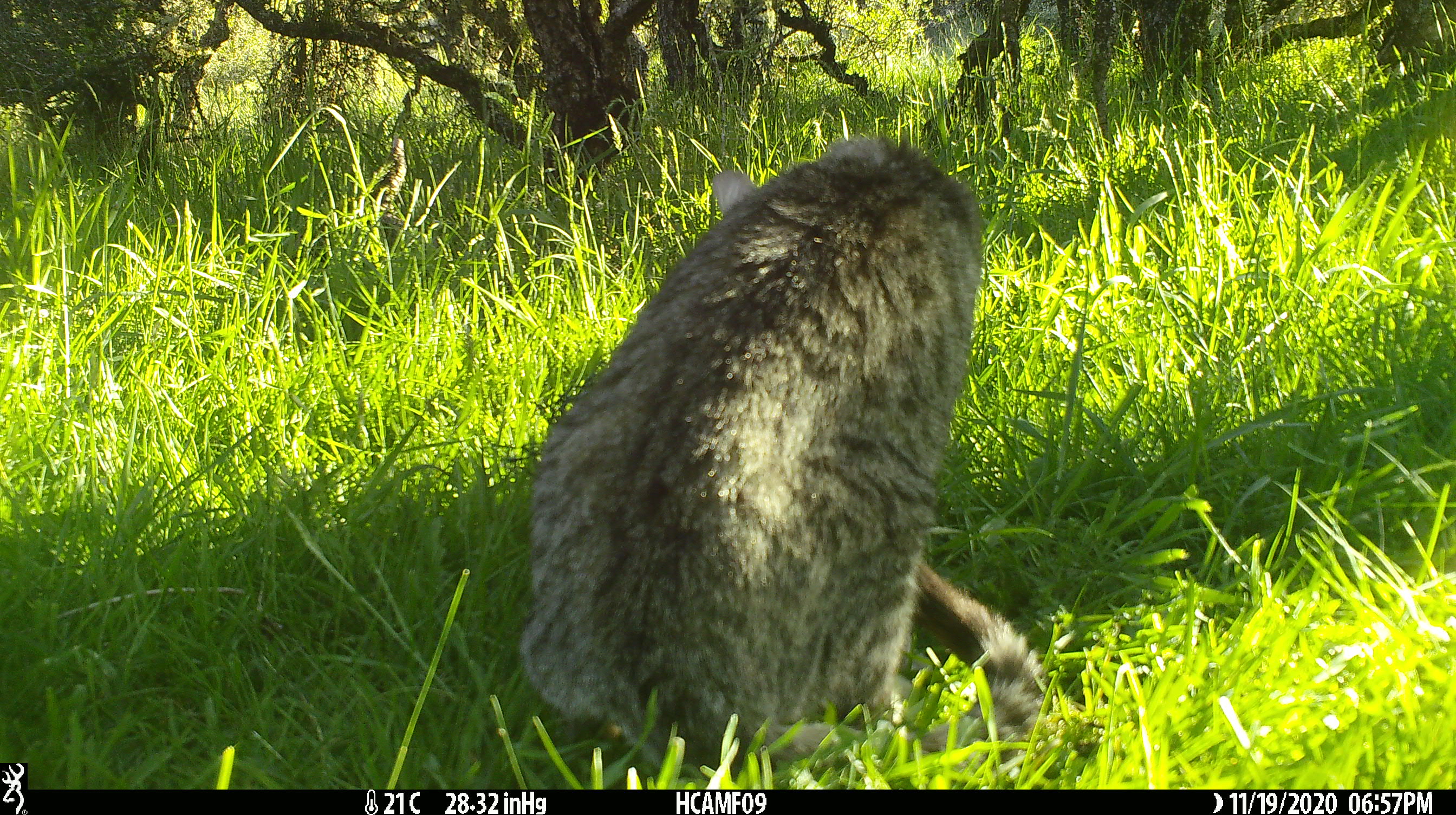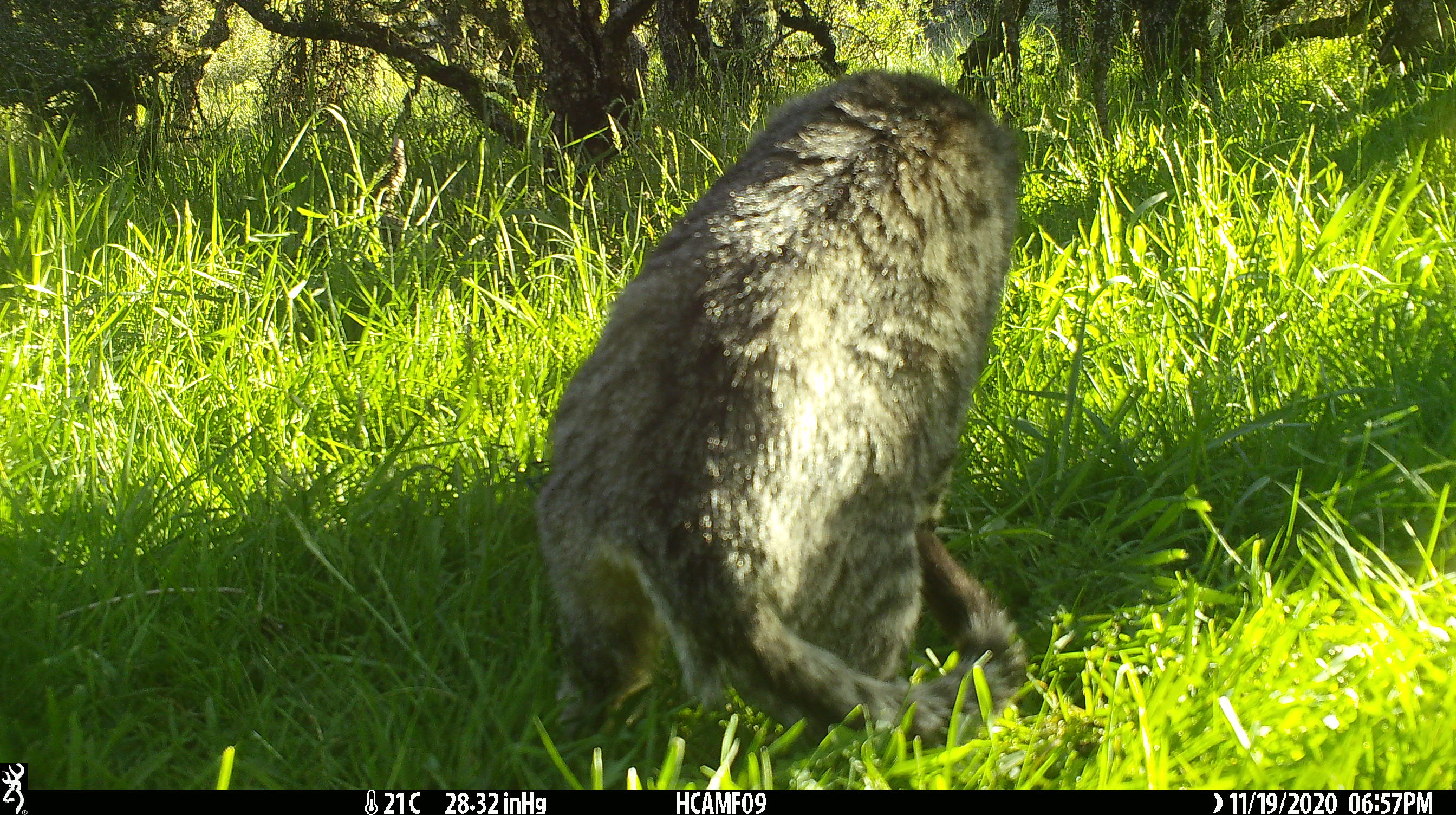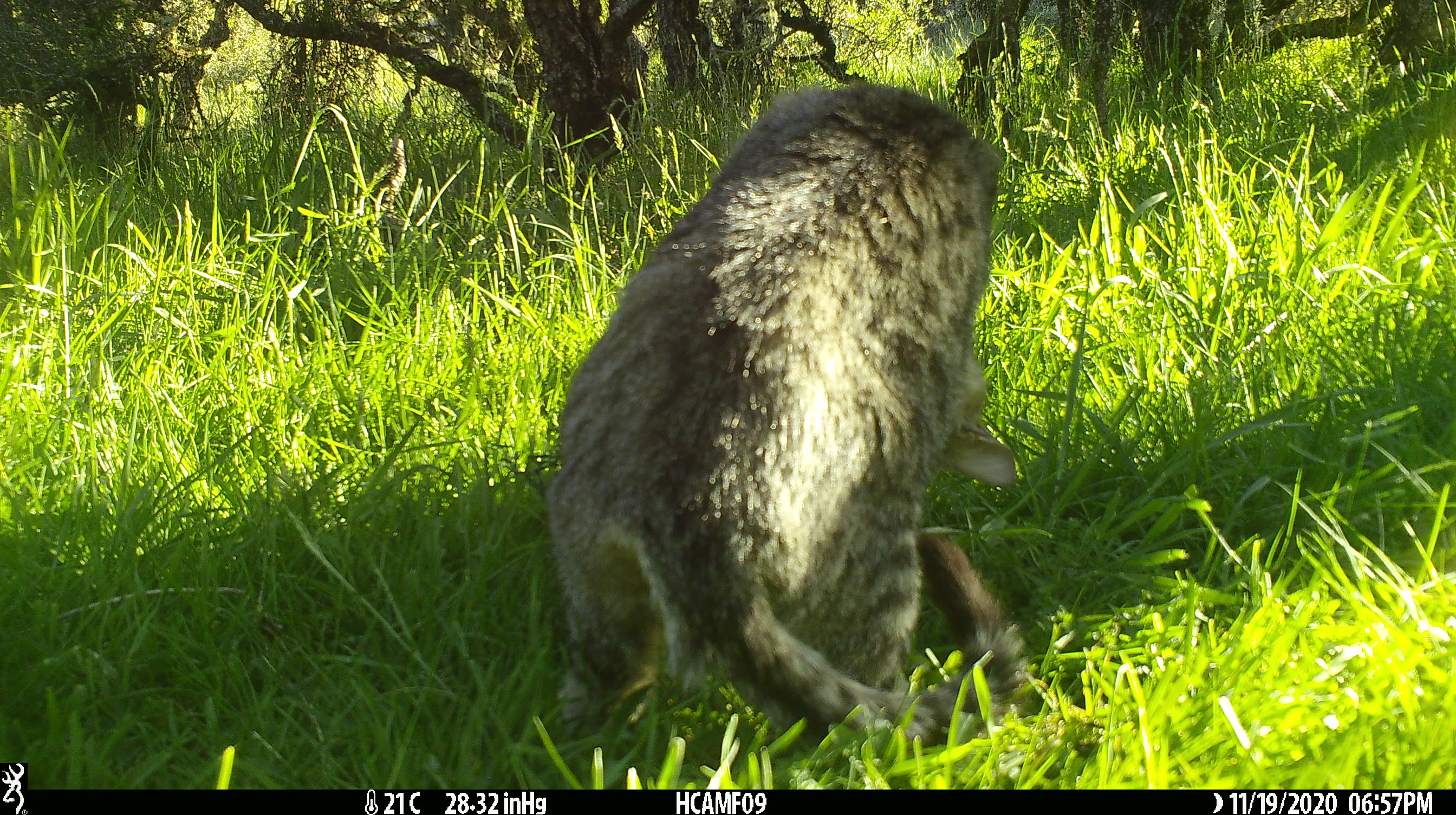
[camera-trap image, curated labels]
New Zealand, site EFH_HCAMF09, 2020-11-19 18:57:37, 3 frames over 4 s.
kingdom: Animalia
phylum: Chordata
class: Mammalia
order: Carnivora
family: Felidae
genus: Felis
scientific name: Felis catus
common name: domestic cat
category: cat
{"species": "cat (domestic cat) (Felis catus)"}